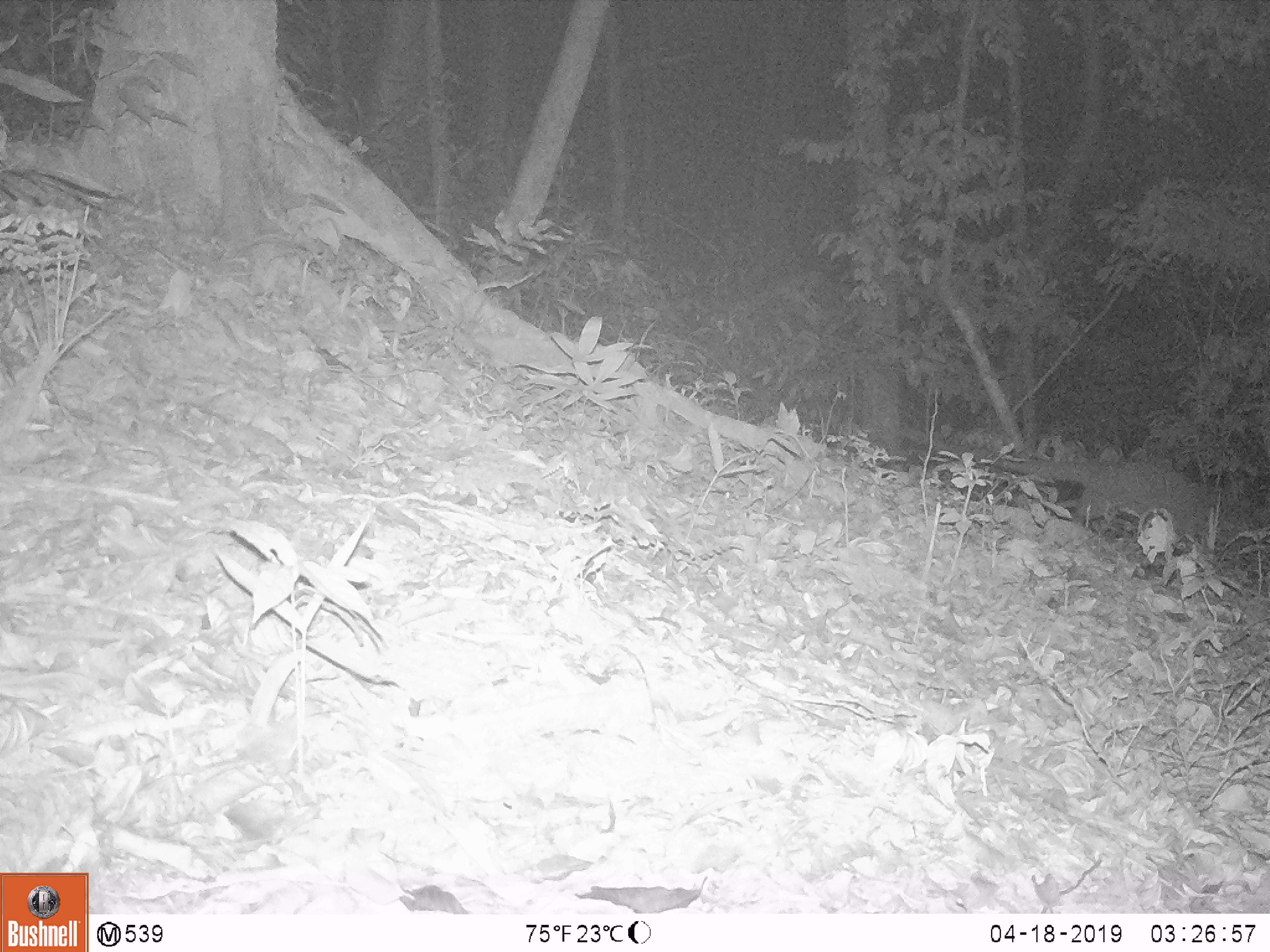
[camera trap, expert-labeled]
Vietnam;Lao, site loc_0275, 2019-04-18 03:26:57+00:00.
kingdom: Animalia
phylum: Chordata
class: Mammalia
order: Carnivora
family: Viverridae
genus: Paguma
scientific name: Paguma larvata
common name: masked palm civet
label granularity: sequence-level